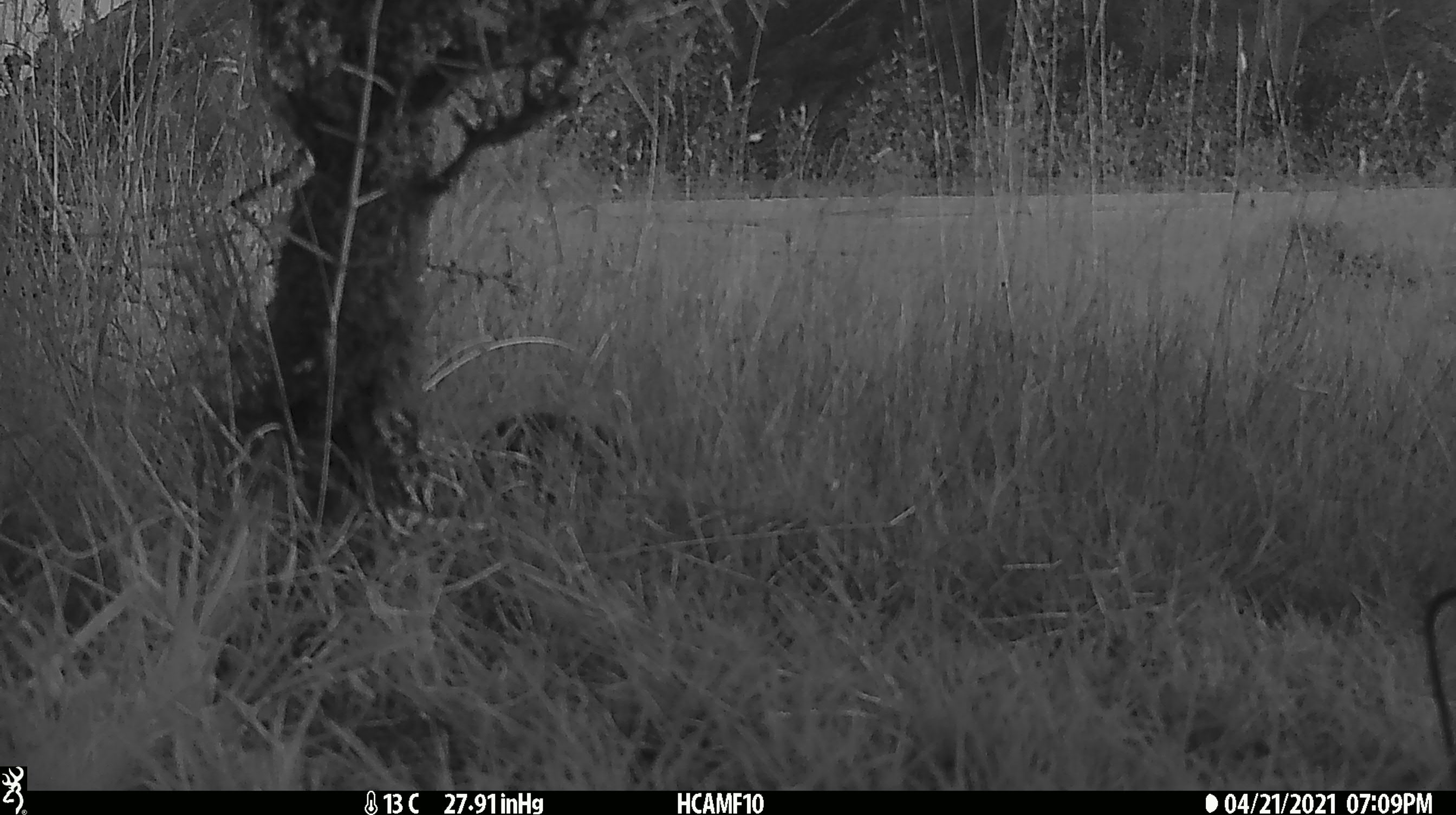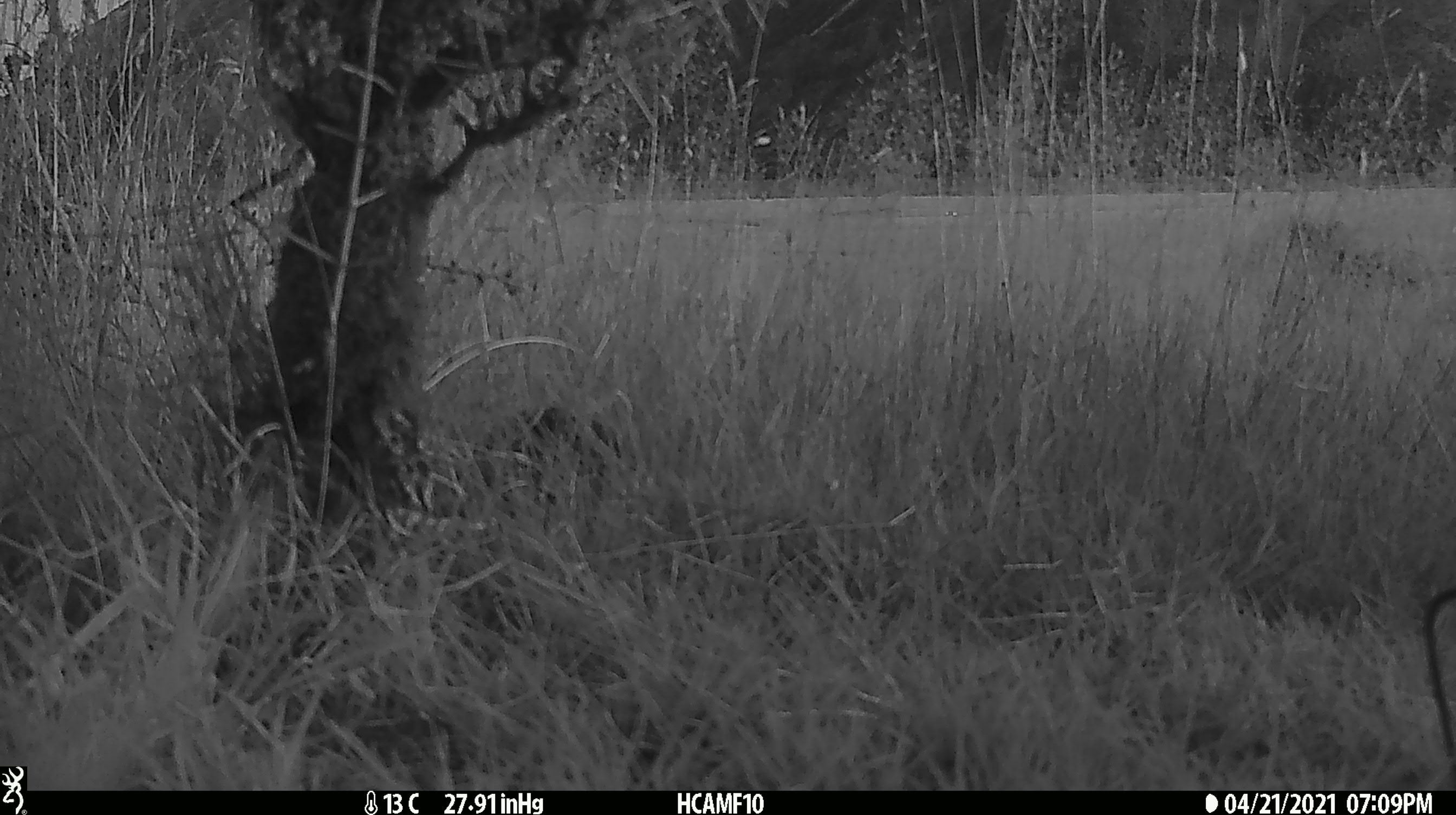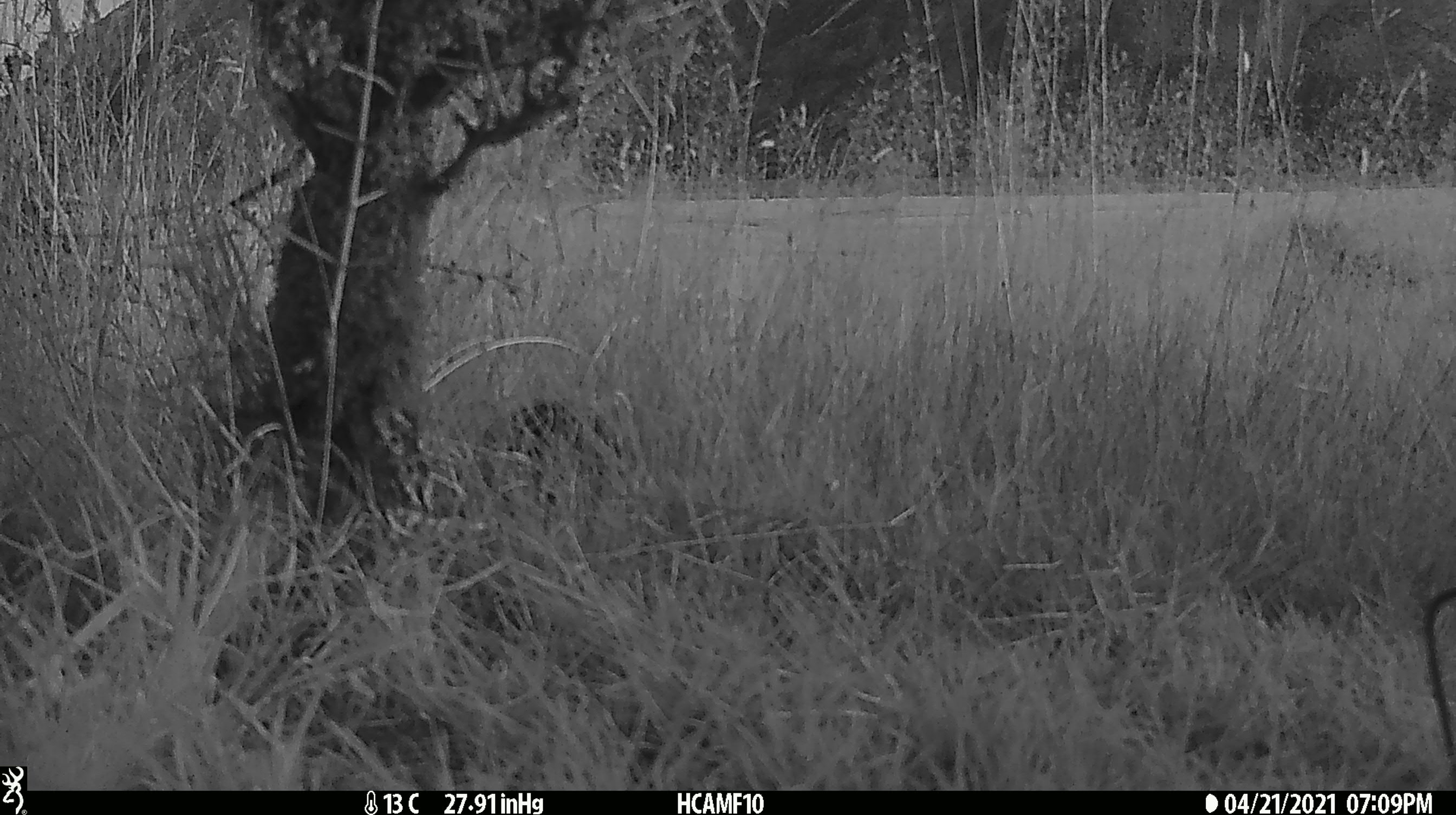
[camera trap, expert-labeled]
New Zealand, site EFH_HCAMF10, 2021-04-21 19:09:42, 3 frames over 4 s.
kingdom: Animalia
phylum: Chordata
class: Mammalia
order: Eulipotyphla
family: Erinaceidae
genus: Erinaceus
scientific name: Erinaceus europaeus europaeus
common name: european hedgehog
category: hedgehog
Hedgehog (european hedgehog) (Erinaceus europaeus europaeus).